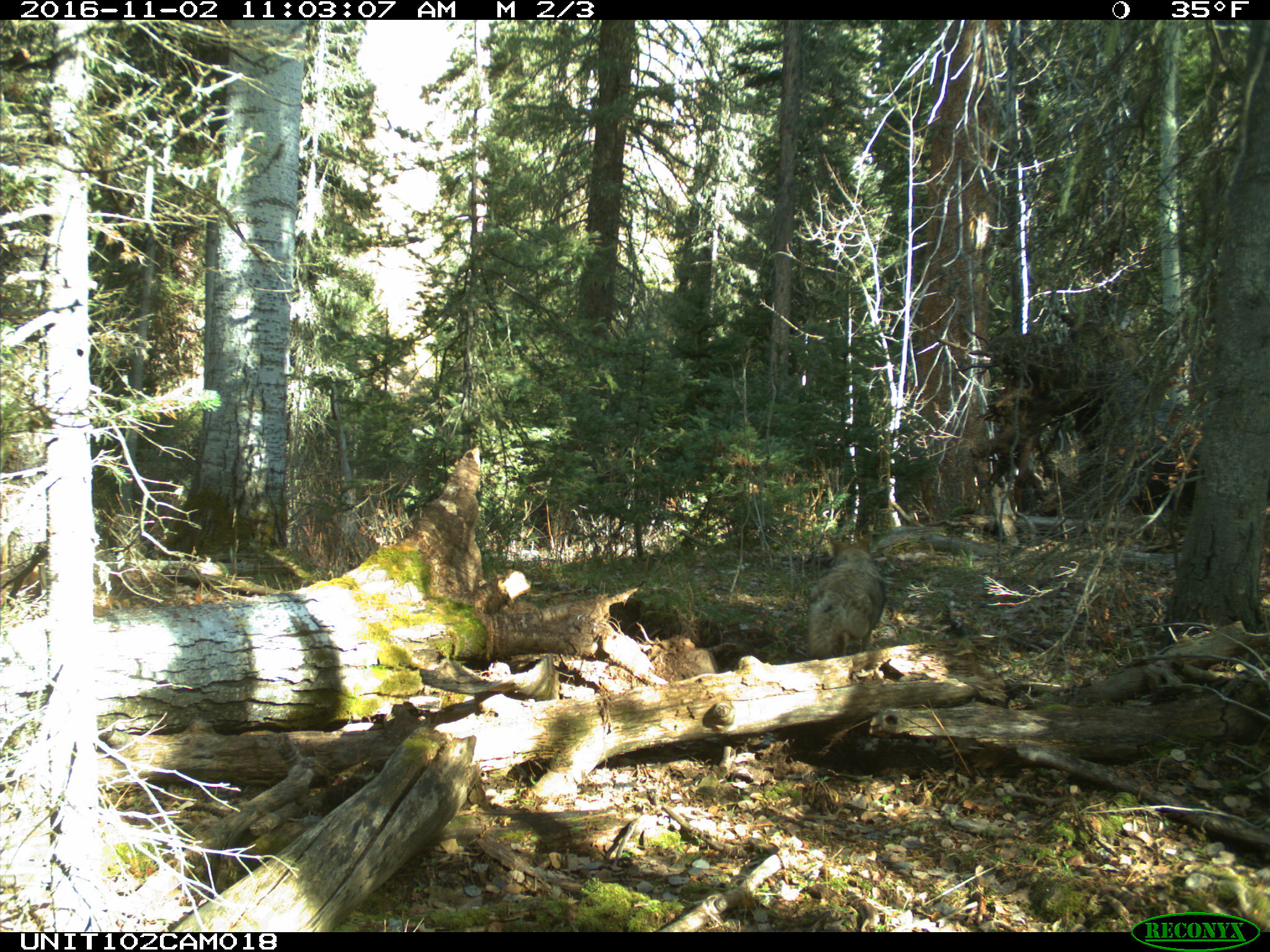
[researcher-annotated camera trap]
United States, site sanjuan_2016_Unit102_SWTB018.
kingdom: Animalia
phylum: Chordata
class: Mammalia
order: Carnivora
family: Canidae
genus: Canis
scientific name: Canis latrans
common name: coyote